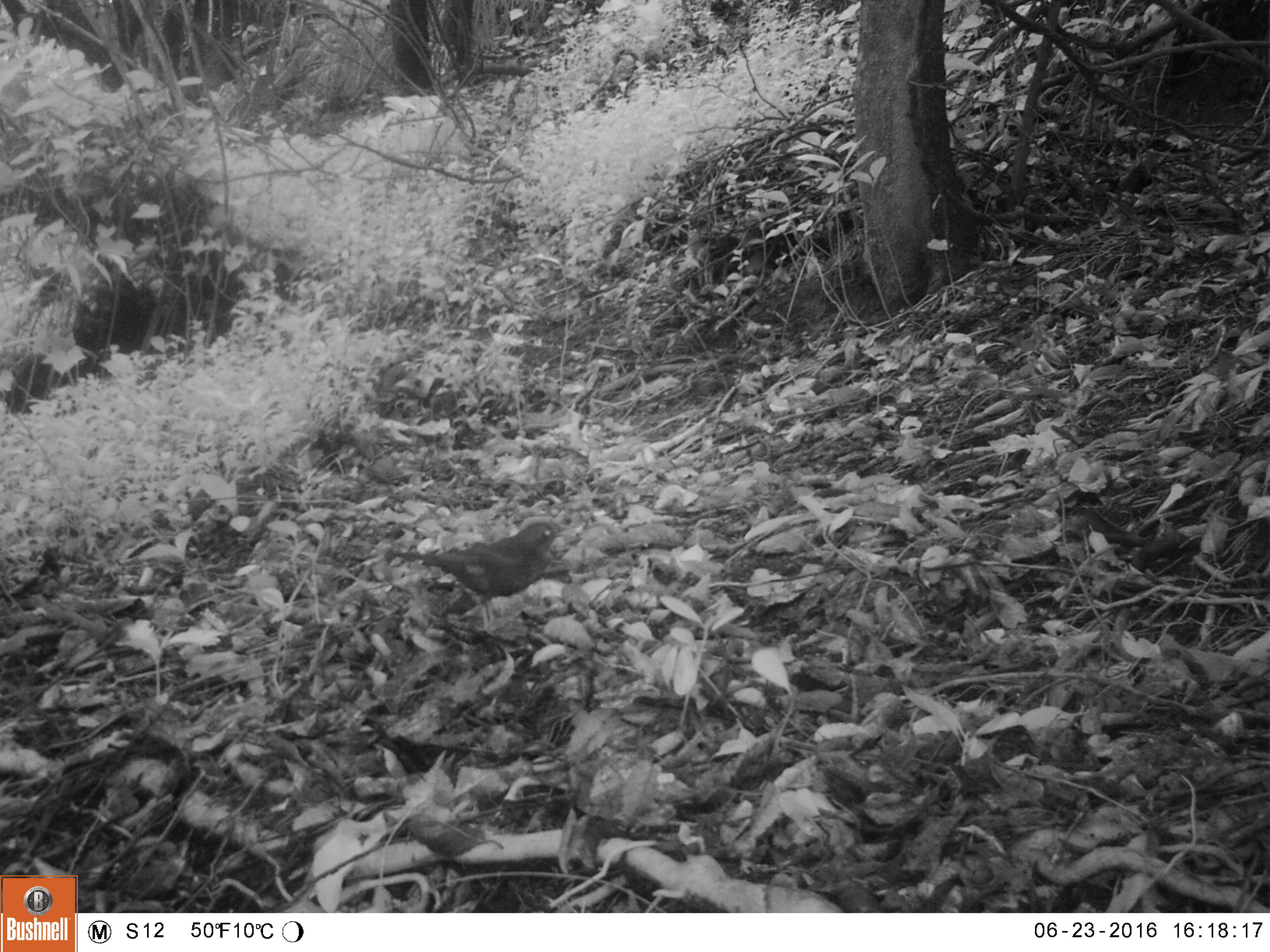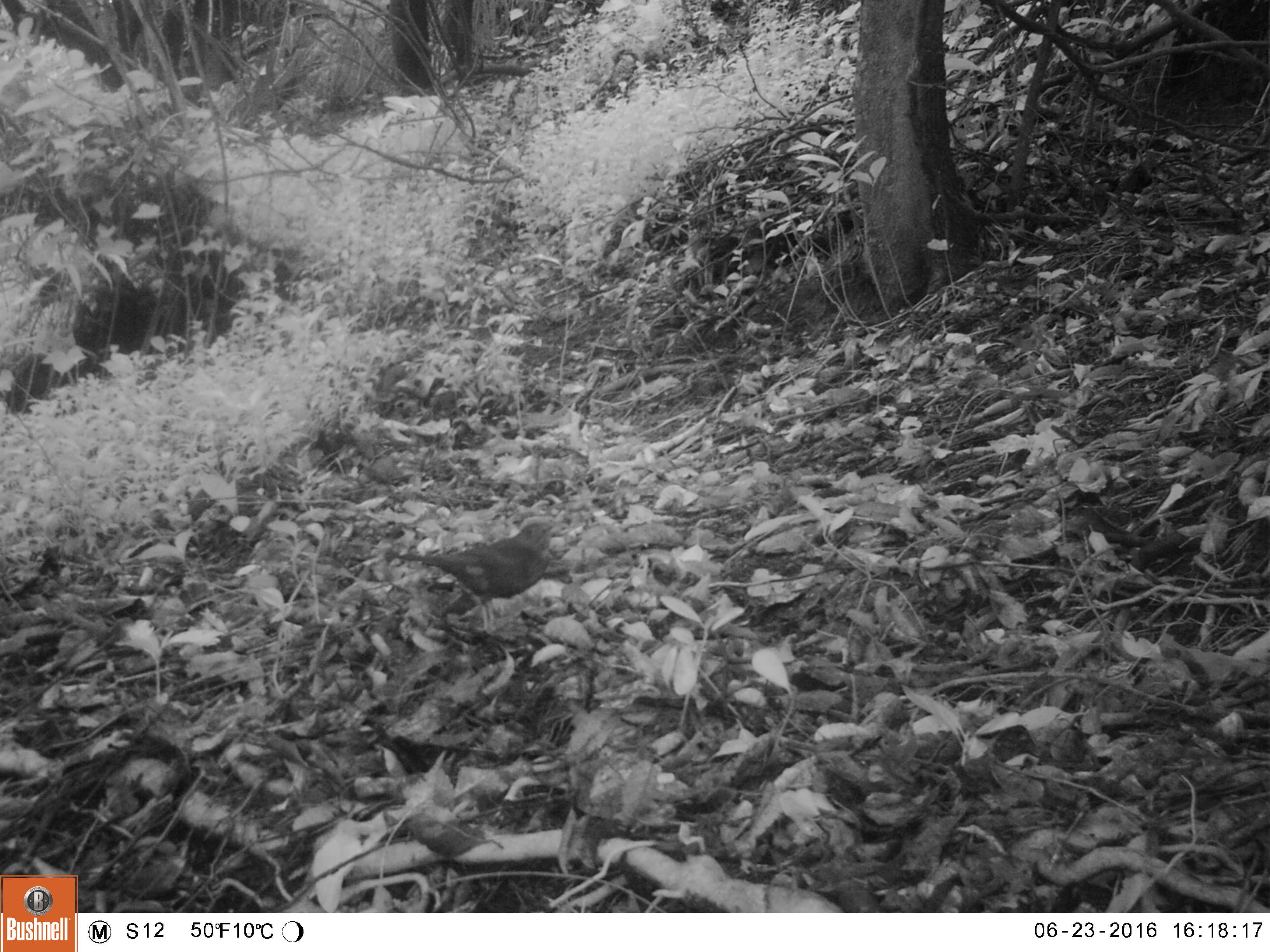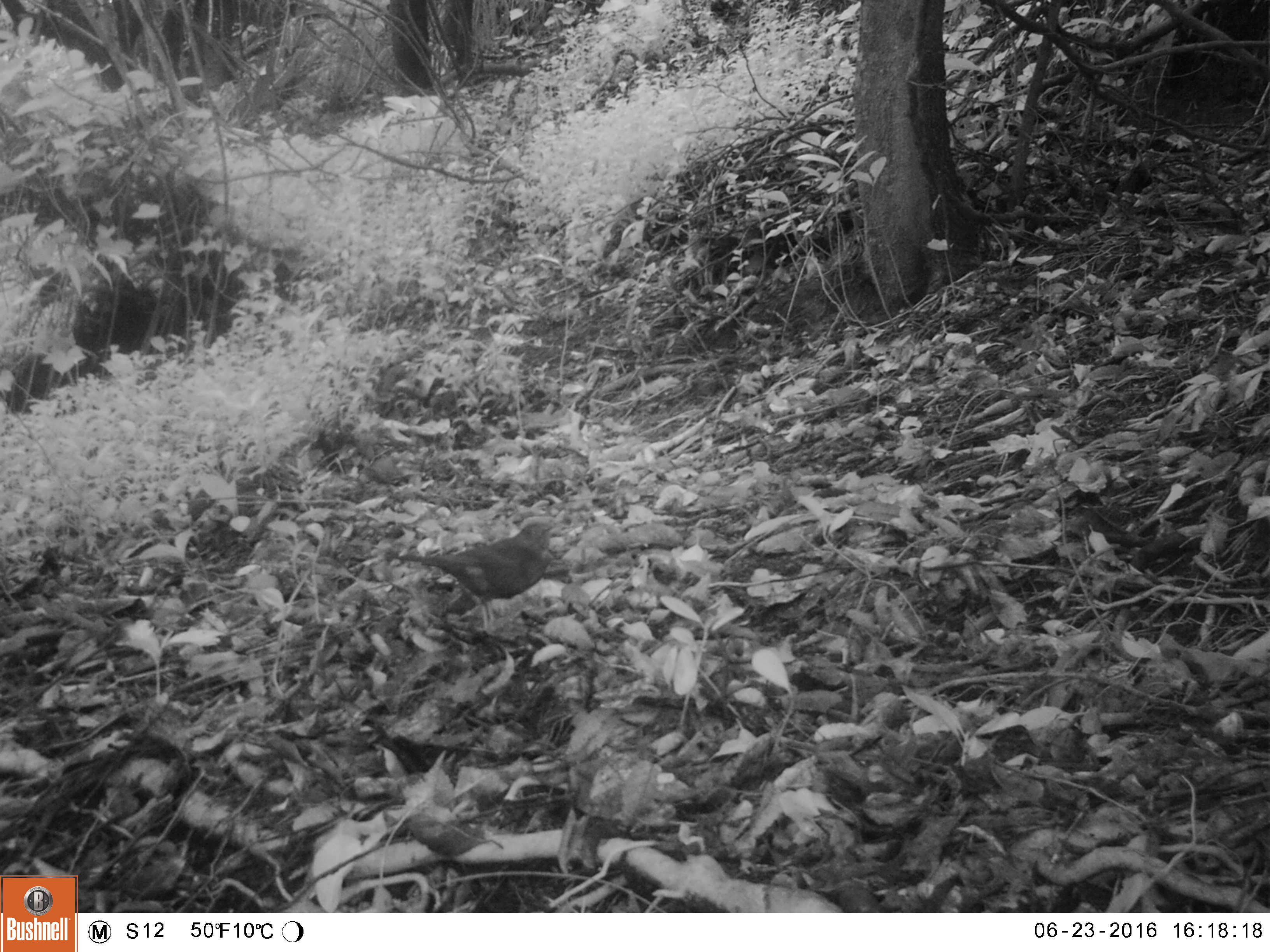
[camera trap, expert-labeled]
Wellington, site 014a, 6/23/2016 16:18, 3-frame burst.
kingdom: Animalia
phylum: Chordata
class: Aves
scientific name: Aves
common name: bird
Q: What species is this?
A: Bird (Aves).